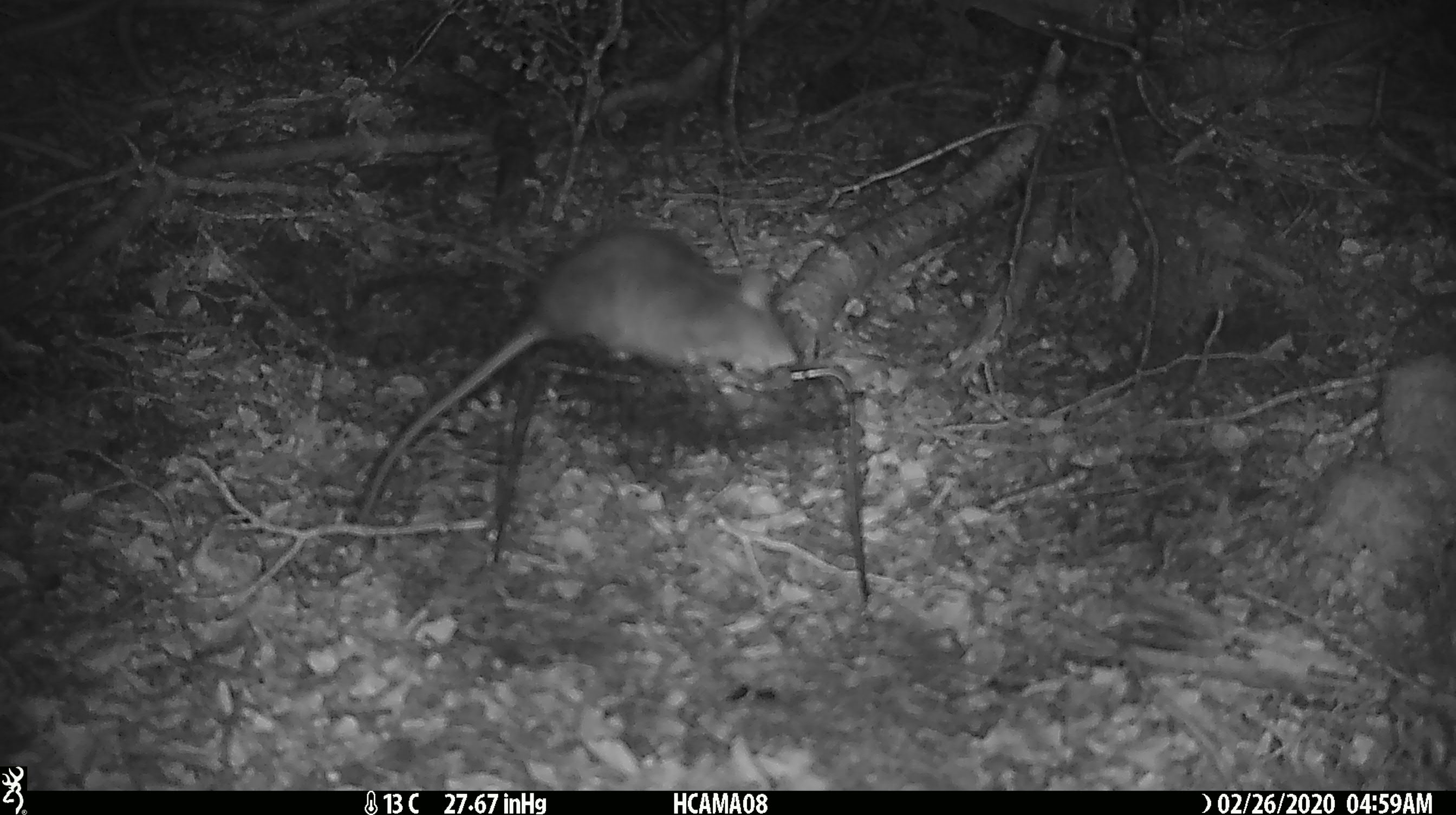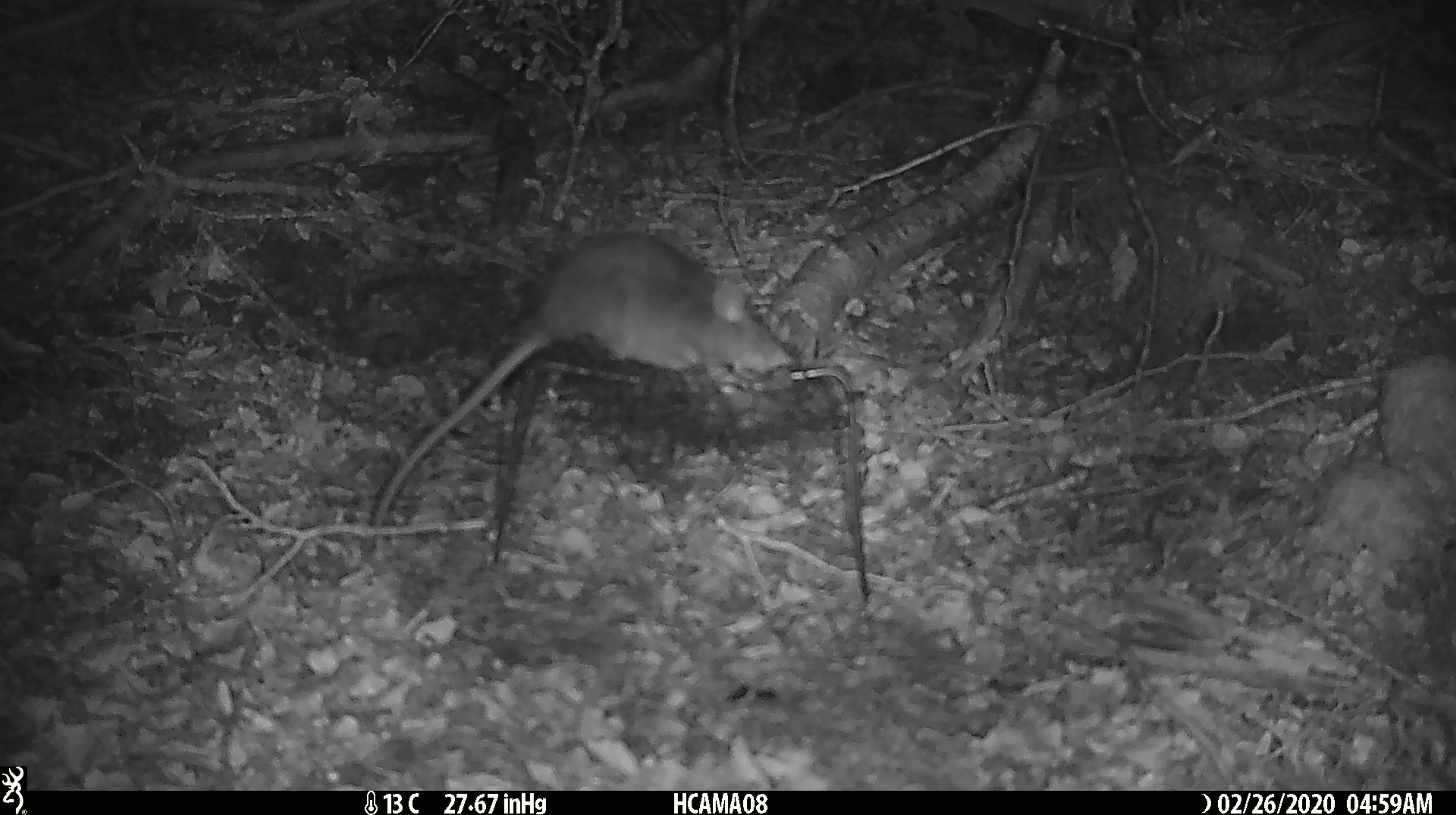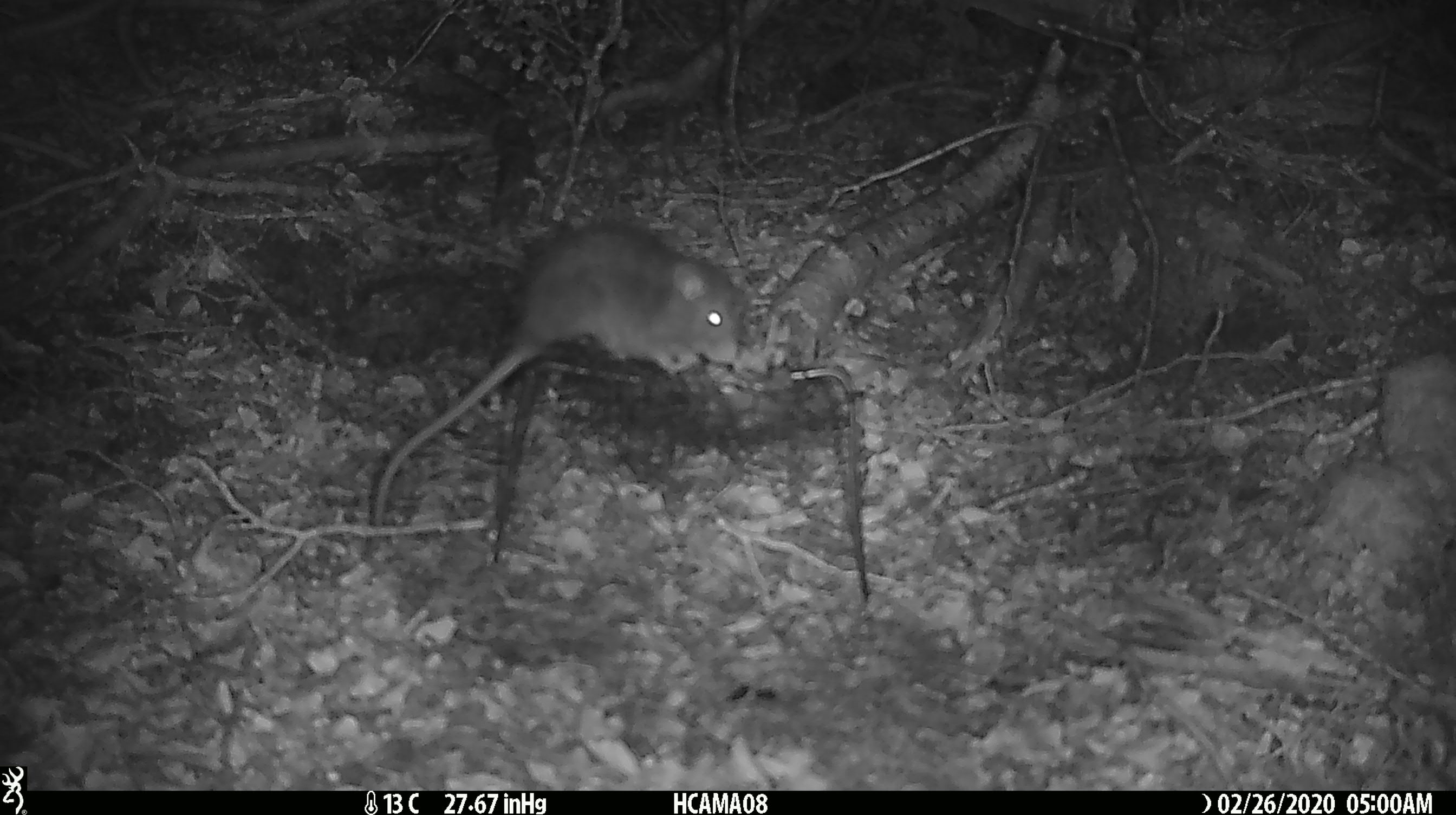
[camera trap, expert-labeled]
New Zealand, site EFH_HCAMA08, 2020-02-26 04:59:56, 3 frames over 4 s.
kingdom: Animalia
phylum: Chordata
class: Mammalia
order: Rodentia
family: Muridae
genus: Rattus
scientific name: Rattus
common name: rat